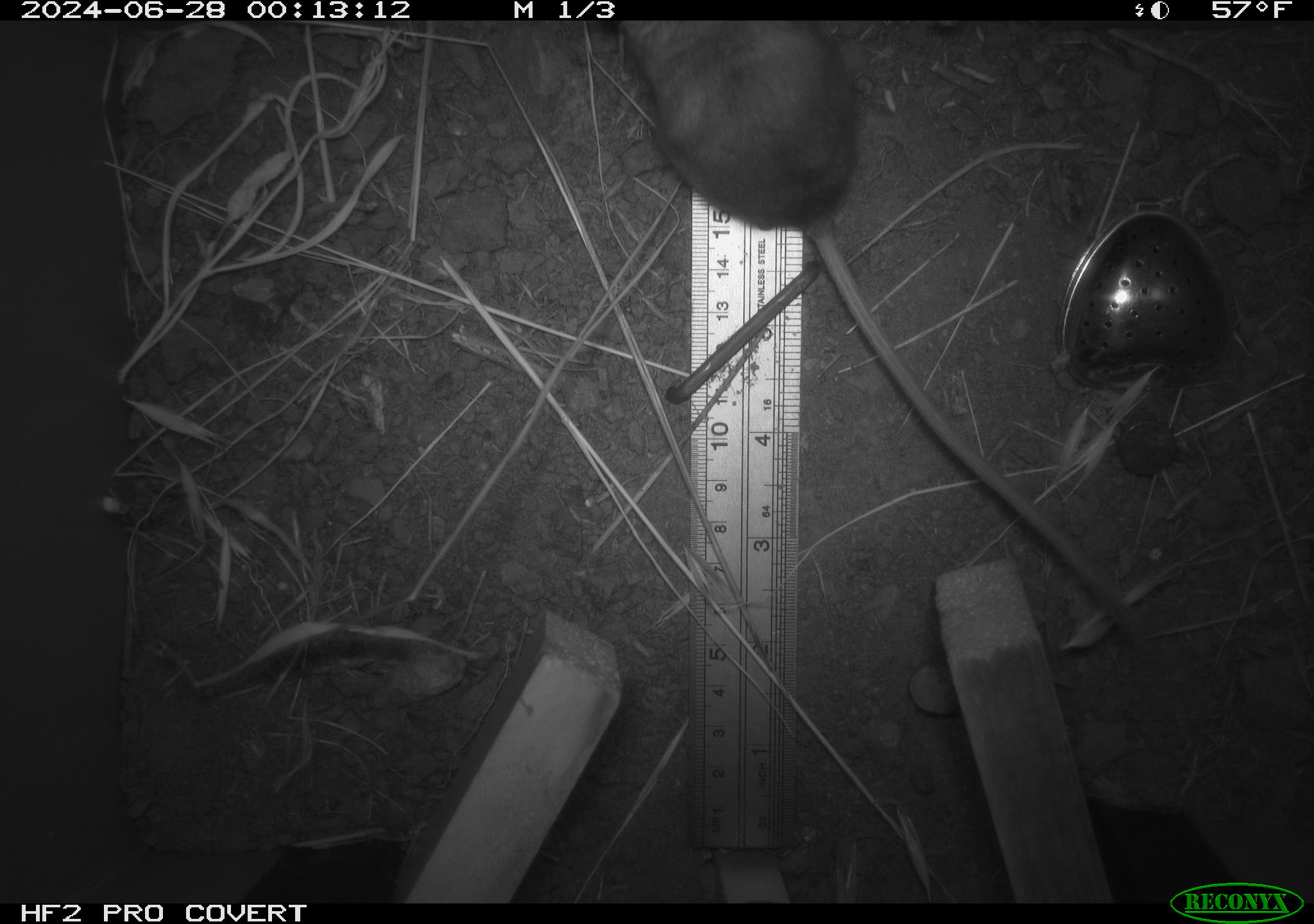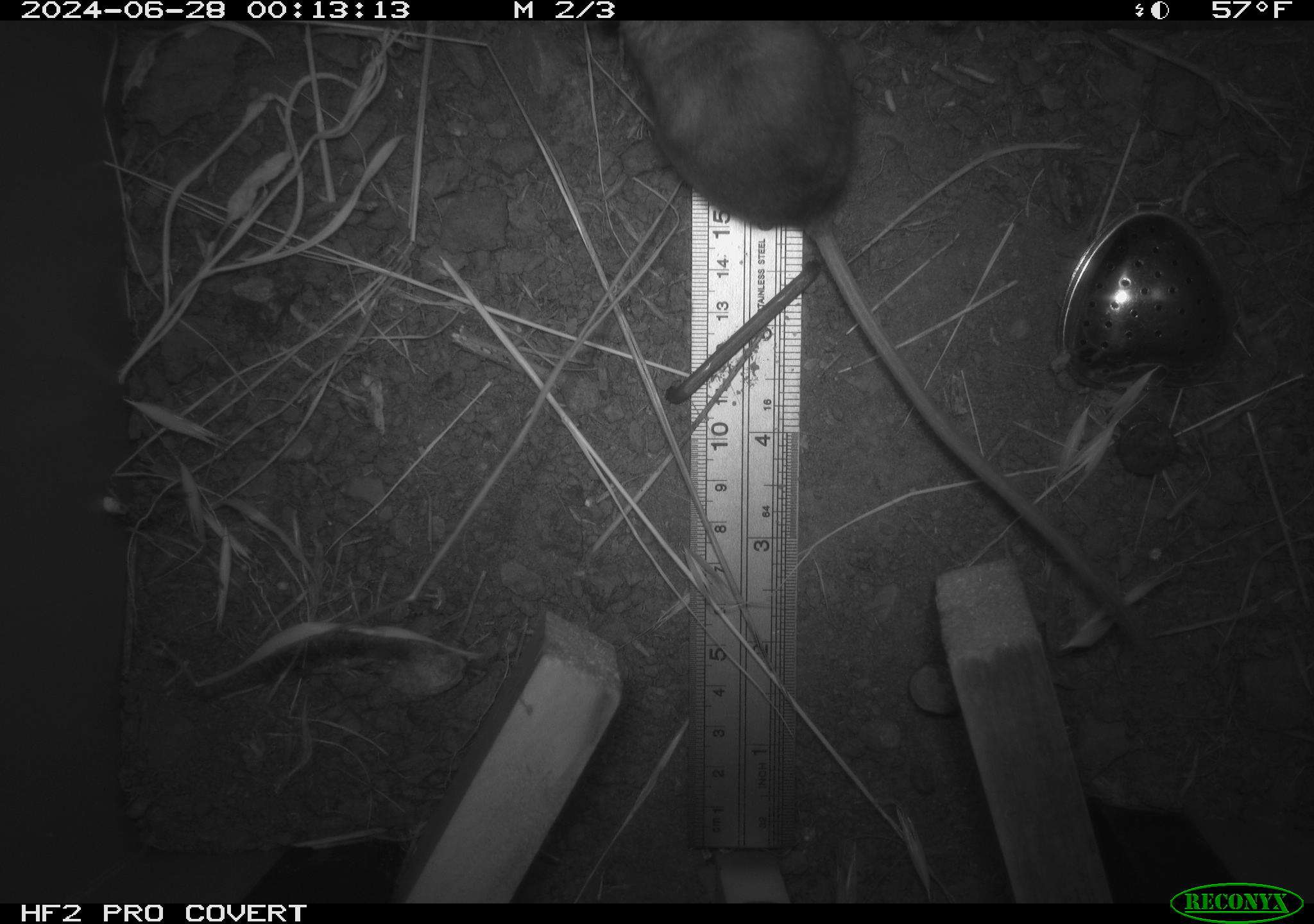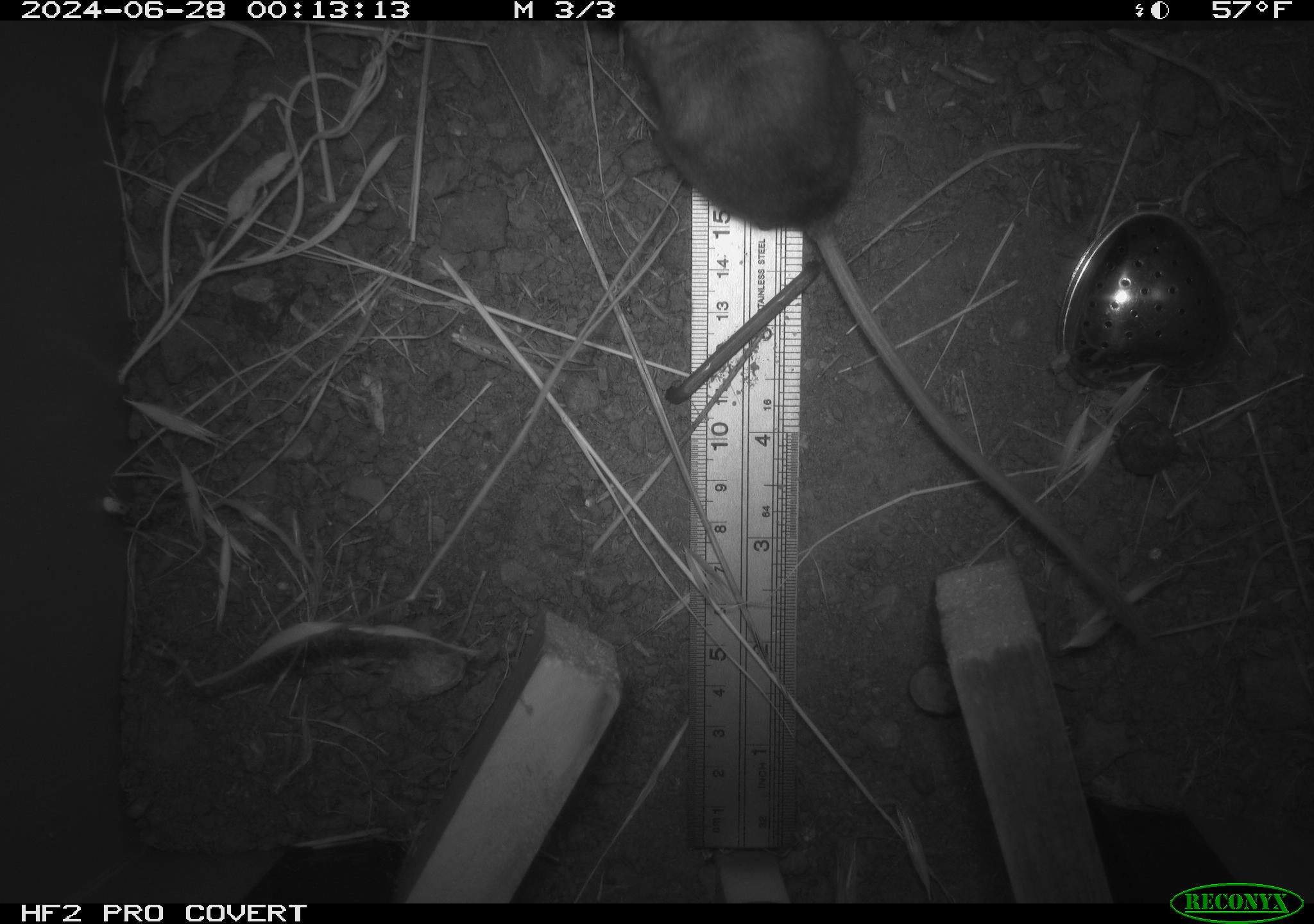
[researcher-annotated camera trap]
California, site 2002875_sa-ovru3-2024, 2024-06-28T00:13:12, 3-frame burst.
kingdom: Animalia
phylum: Chordata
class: Mammalia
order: Rodentia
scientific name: Rodentia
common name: rodent